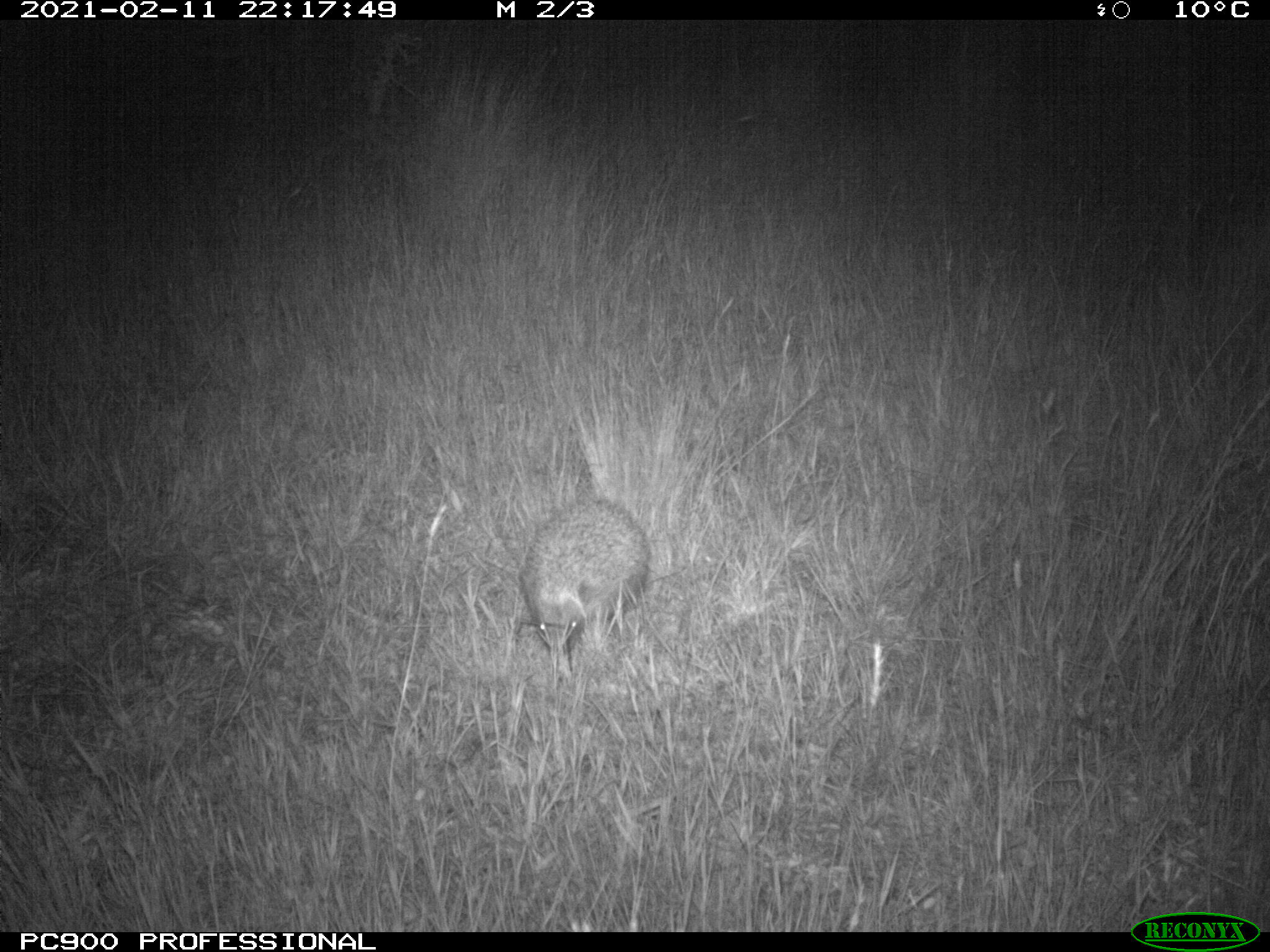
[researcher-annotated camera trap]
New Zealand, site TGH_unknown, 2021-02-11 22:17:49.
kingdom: Animalia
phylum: Chordata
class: Mammalia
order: Eulipotyphla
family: Erinaceidae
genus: Erinaceus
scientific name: Erinaceus europaeus europaeus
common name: european hedgehog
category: hedgehog